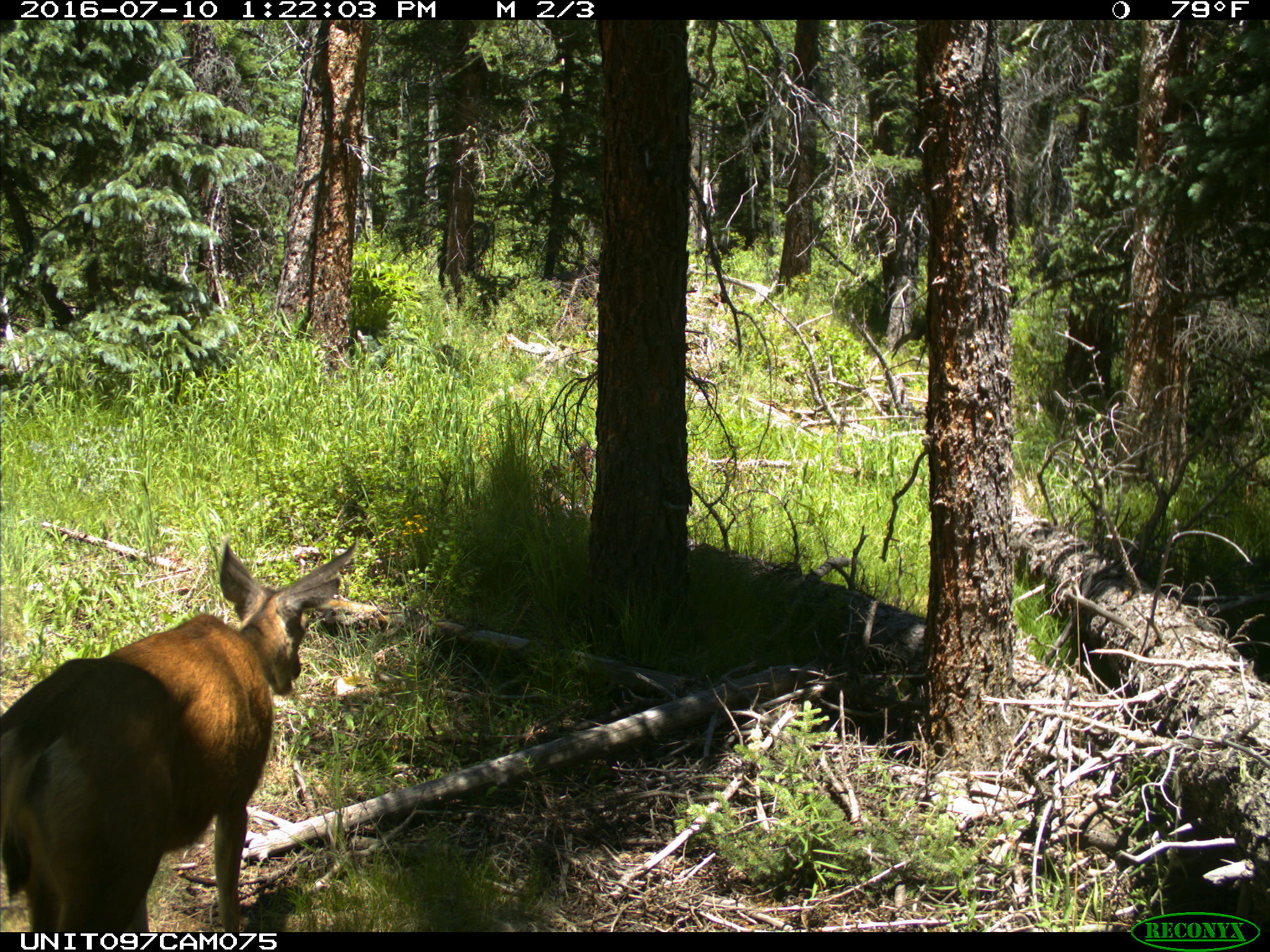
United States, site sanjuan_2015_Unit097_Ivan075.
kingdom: Animalia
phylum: Chordata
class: Mammalia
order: Artiodactyla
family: Cervidae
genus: Odocoileus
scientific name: Odocoileus hemionus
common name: mule deer